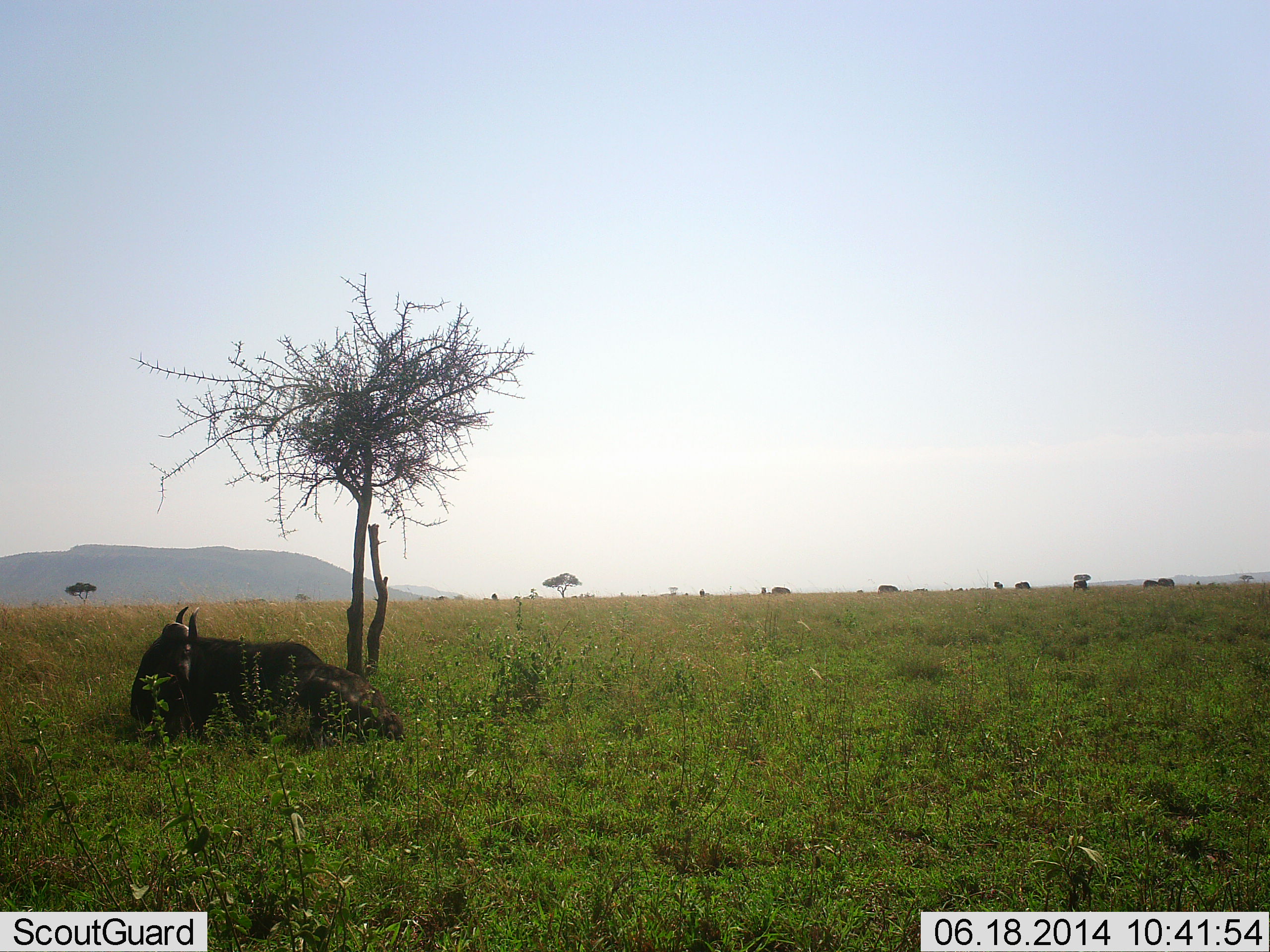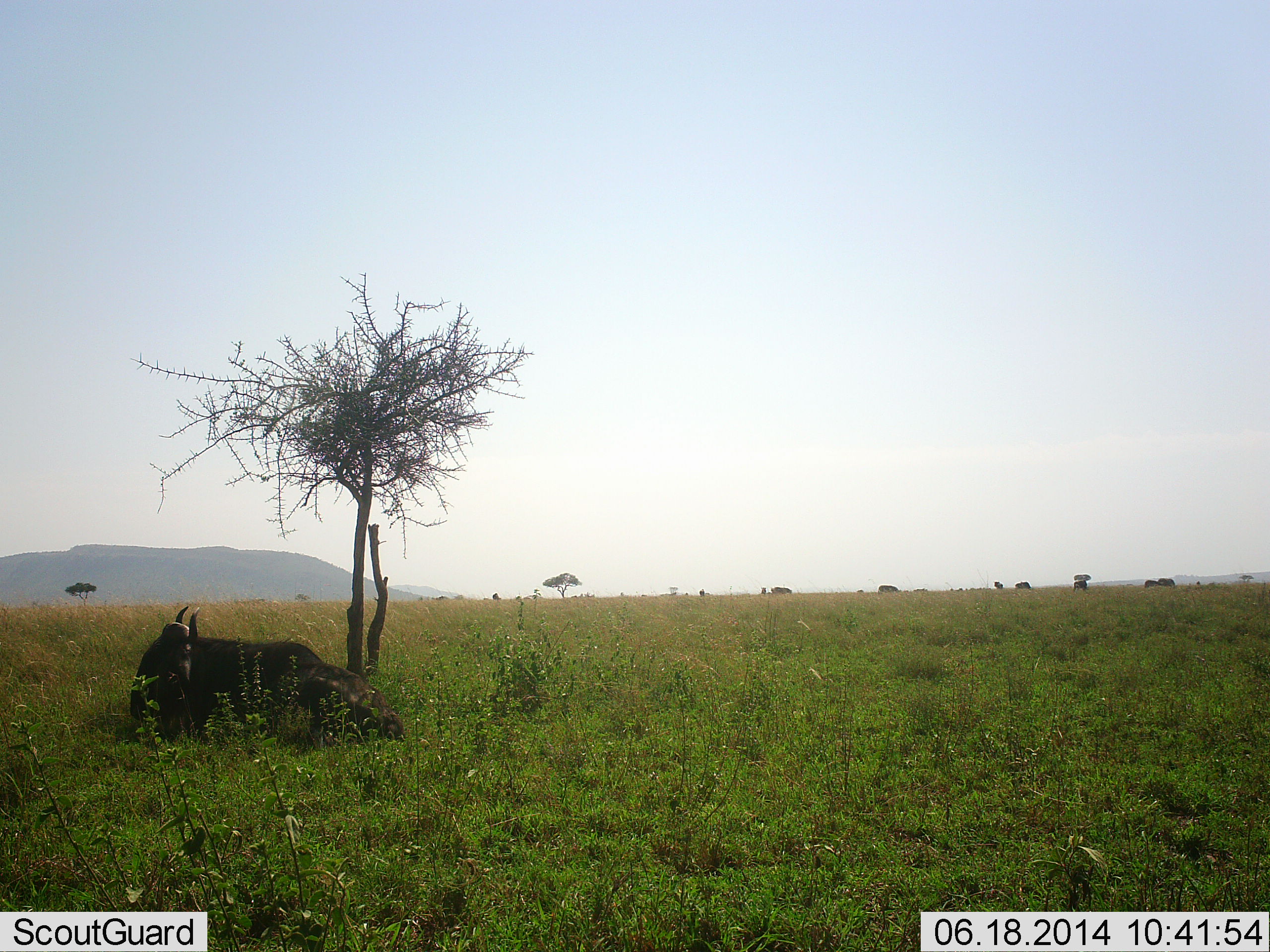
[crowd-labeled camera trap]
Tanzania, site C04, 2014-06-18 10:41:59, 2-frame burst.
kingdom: Animalia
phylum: Chordata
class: Mammalia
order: Artiodactyla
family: Bovidae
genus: Connochaetes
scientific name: Connochaetes taurinus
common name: blue wildebeest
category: wildebeest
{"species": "wildebeest (blue wildebeest) (Connochaetes taurinus)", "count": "8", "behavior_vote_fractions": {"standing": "20%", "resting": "100%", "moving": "0%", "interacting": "0%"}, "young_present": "0%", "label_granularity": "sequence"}